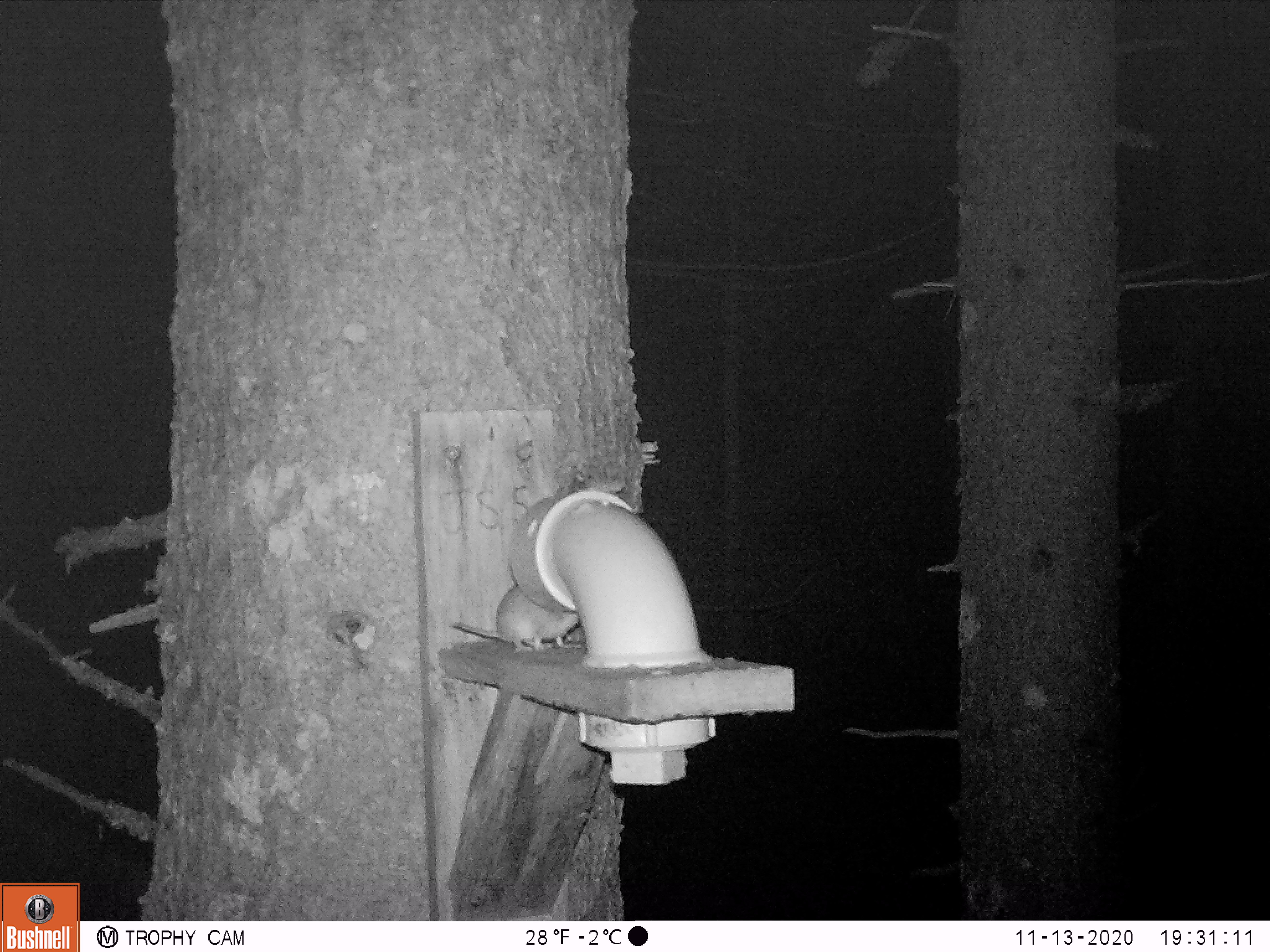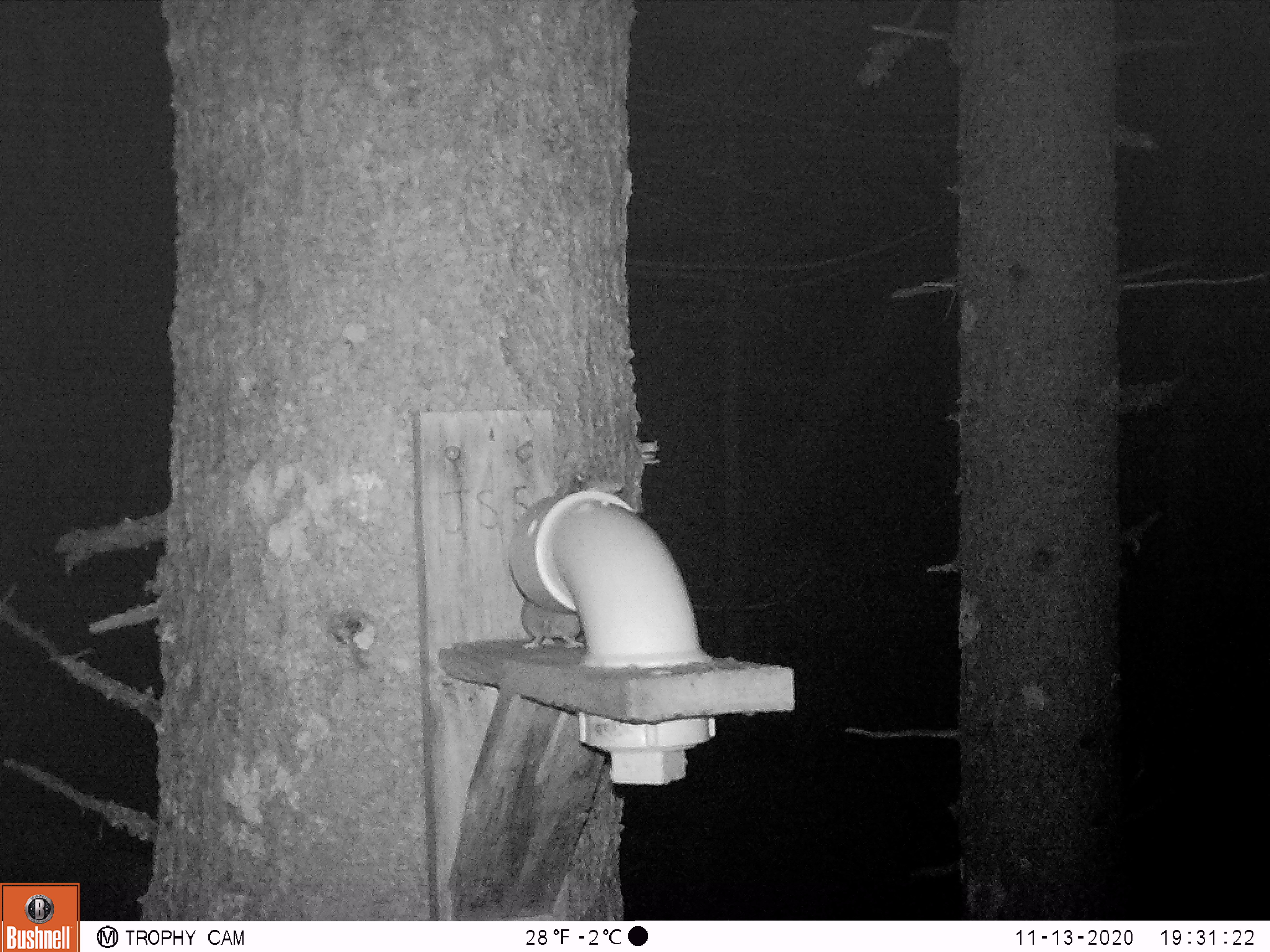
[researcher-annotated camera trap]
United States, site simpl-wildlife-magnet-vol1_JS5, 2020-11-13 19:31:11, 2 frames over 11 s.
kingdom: Animalia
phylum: Chordata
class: Mammalia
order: Rodentia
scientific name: Rodentia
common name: mouse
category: mouse sp.